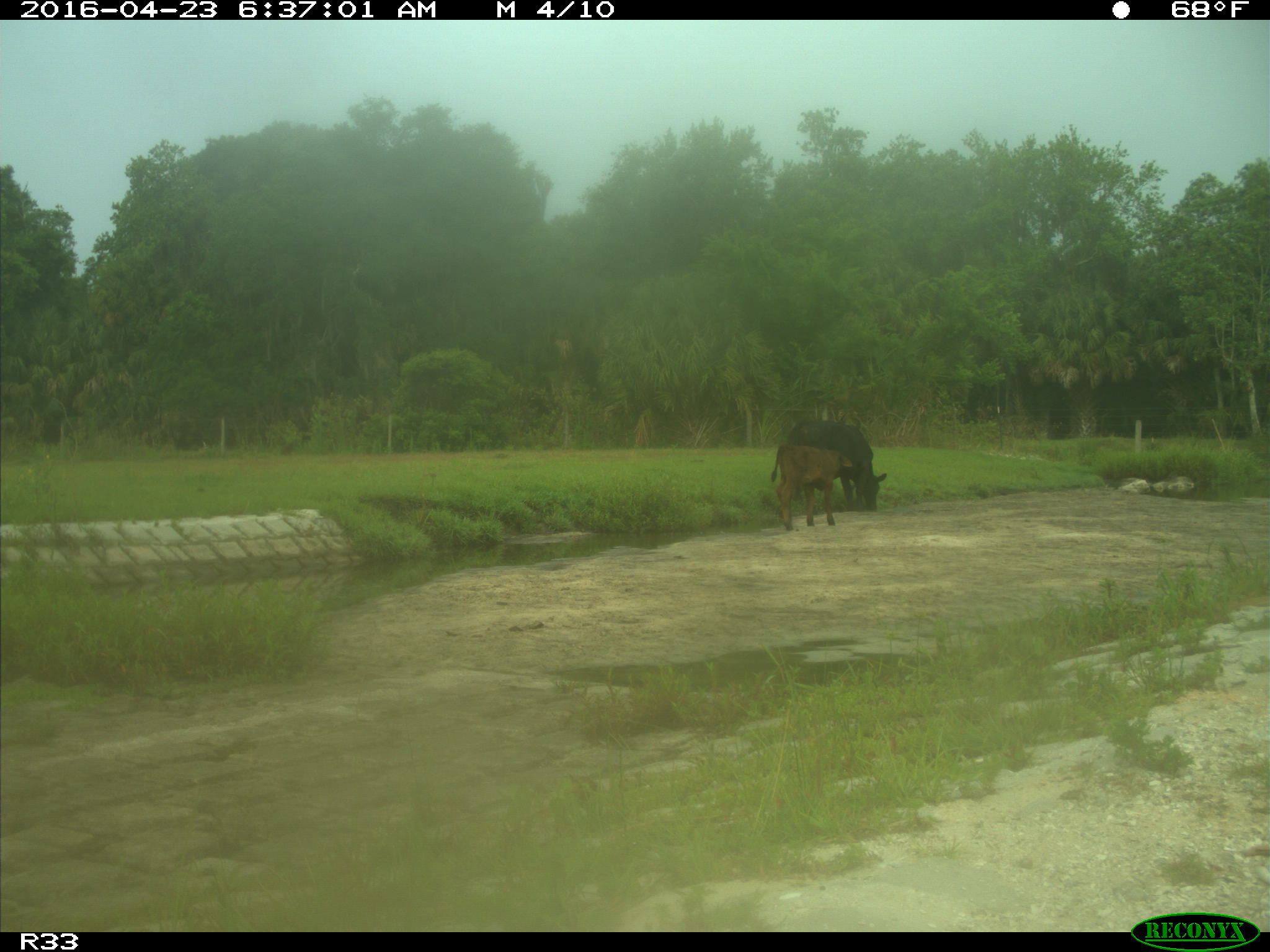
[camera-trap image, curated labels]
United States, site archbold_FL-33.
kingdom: Animalia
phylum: Chordata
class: Mammalia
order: Artiodactyla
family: Bovidae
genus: Bos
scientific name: Bos taurus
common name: domestic cow